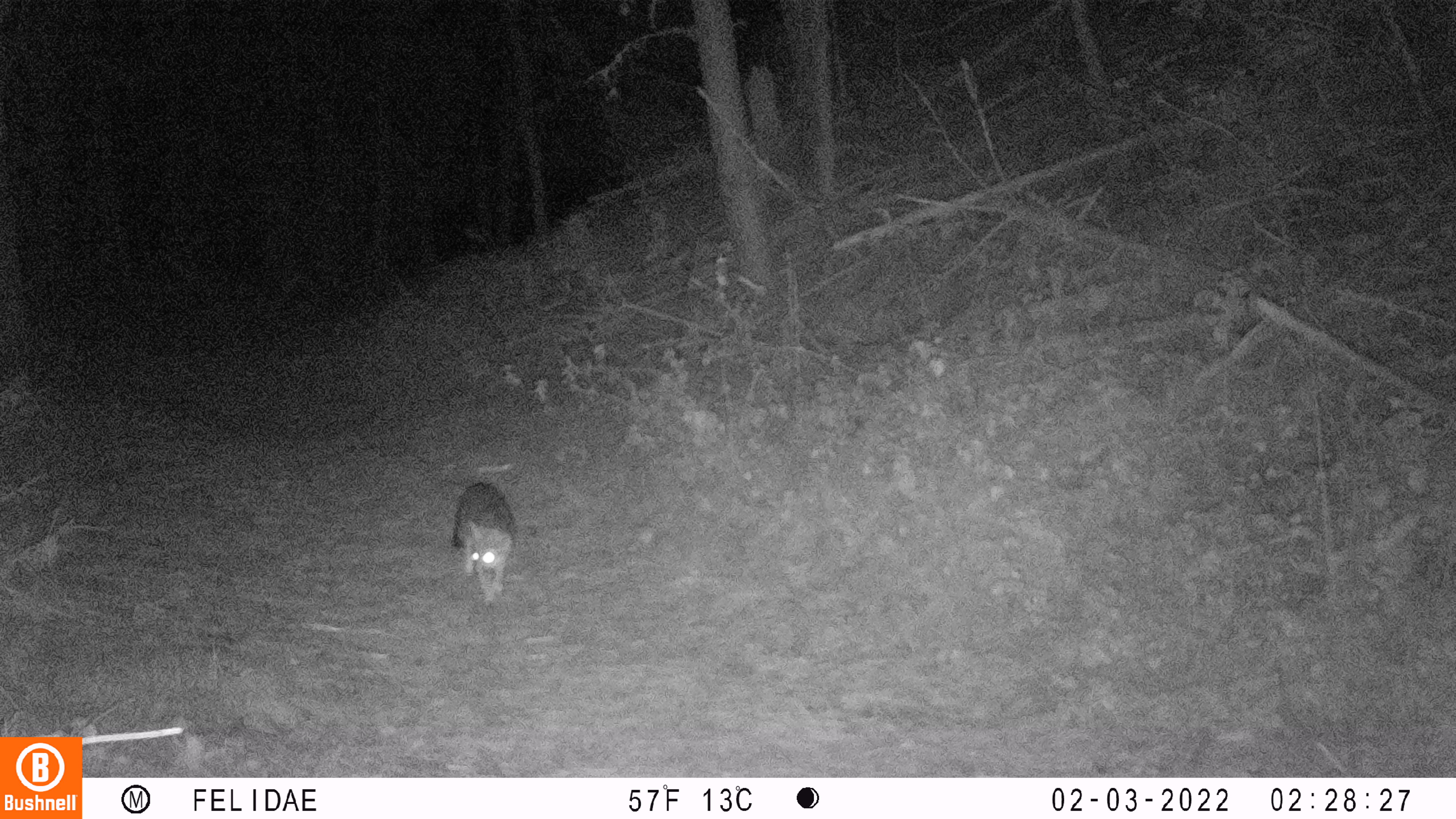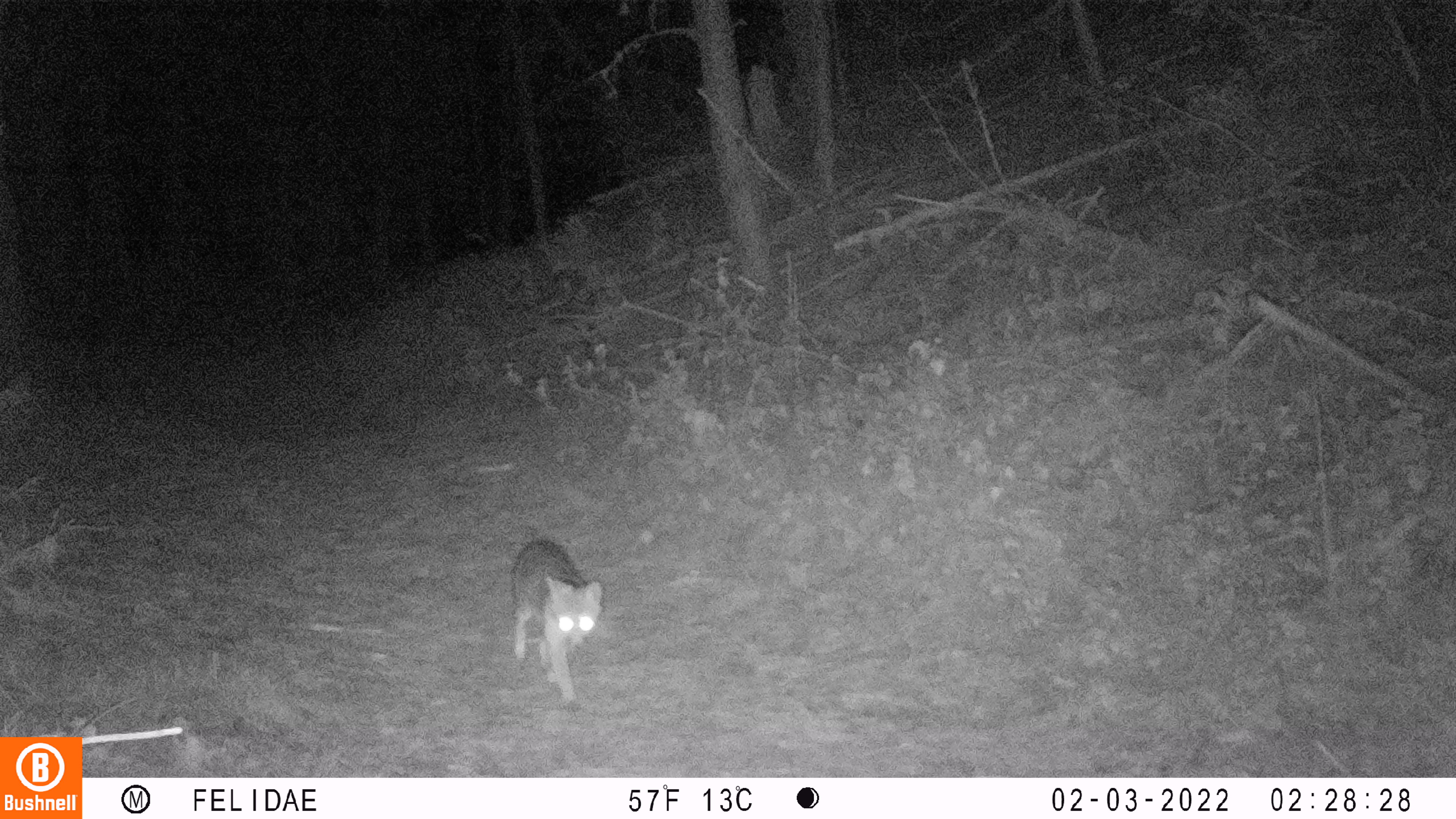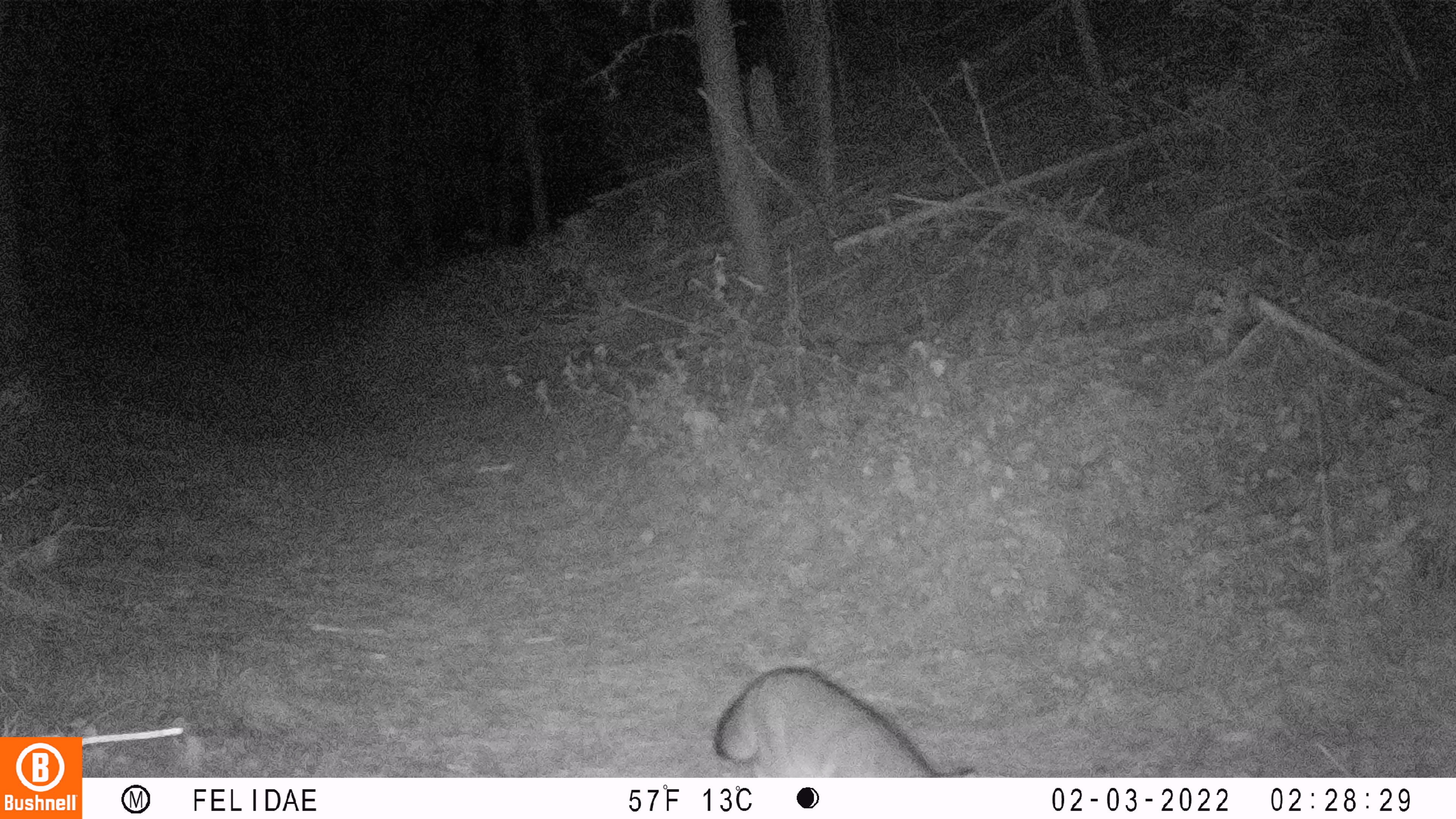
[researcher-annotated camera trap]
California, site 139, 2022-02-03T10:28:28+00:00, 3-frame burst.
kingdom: Animalia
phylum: Chordata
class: Mammalia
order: Carnivora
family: Canidae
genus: Urocyon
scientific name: Urocyon cinereoargenteus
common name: gray fox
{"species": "gray fox (Urocyon cinereoargenteus)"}